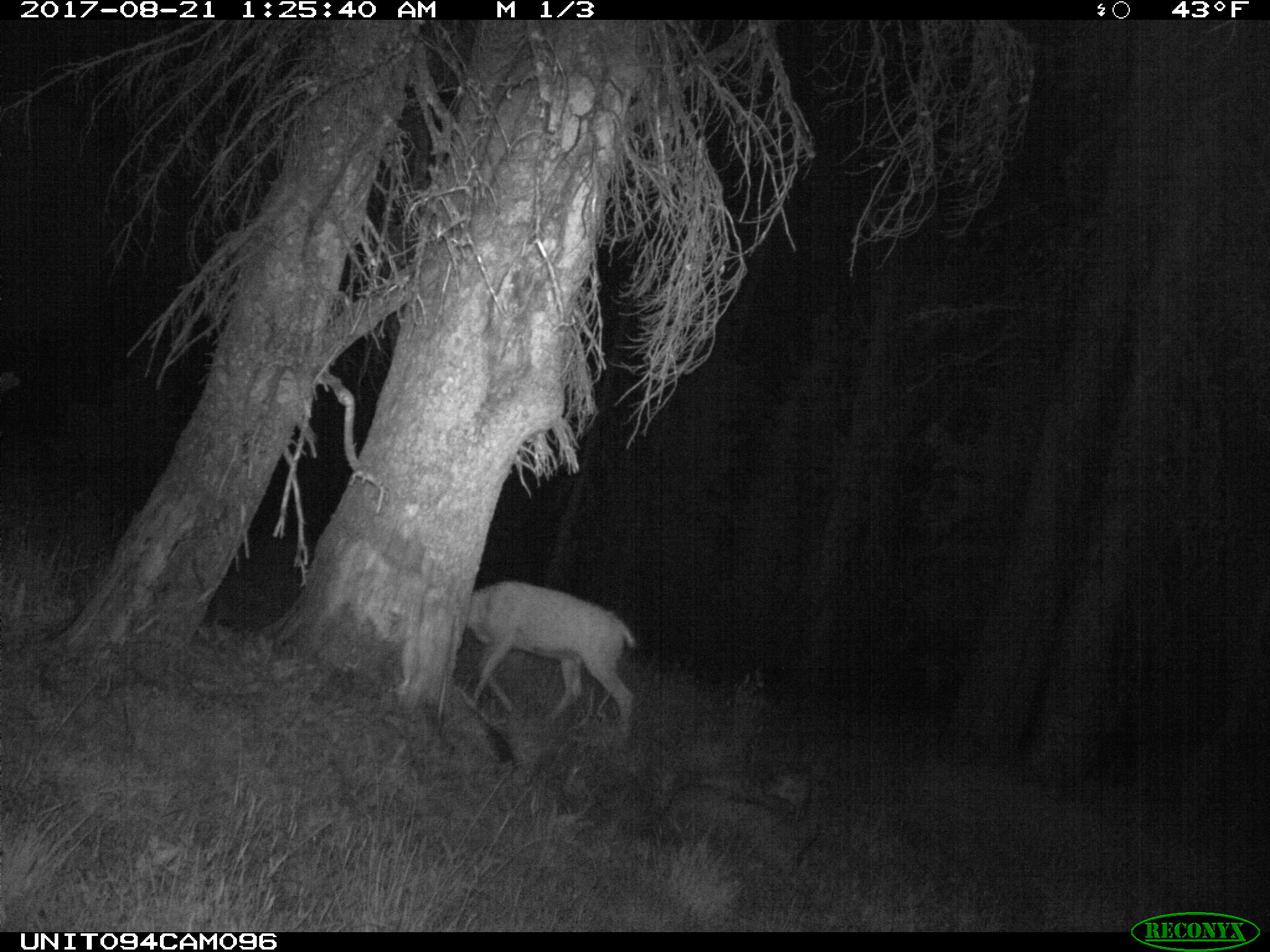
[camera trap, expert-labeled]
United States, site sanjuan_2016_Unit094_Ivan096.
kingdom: Animalia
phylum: Chordata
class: Mammalia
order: Artiodactyla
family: Cervidae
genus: Odocoileus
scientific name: Odocoileus hemionus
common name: mule deer